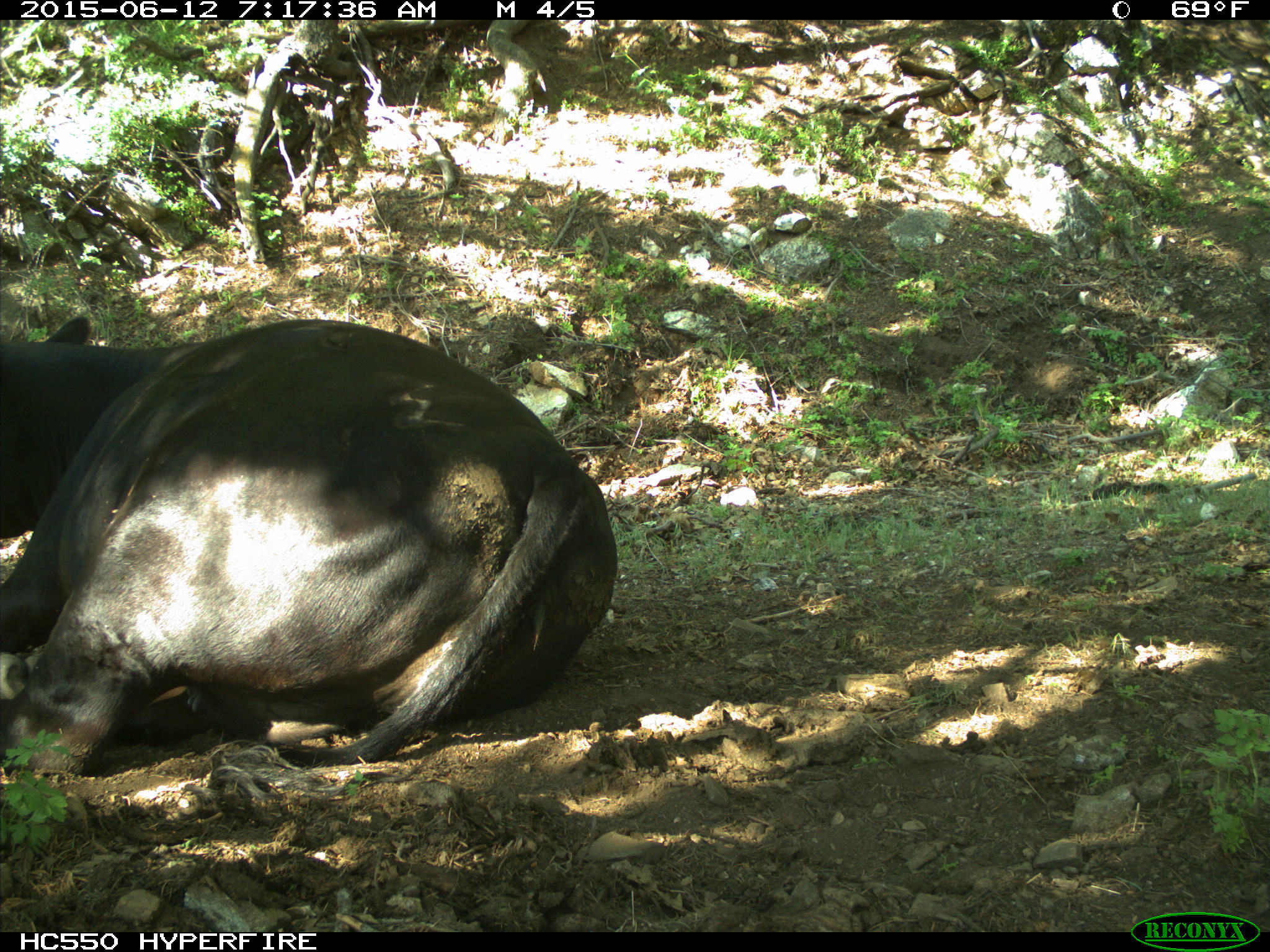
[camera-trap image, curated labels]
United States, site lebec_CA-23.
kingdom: Animalia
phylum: Chordata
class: Mammalia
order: Artiodactyla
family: Bovidae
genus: Bos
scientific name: Bos taurus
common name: domestic cow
Bos taurus (domestic cow).